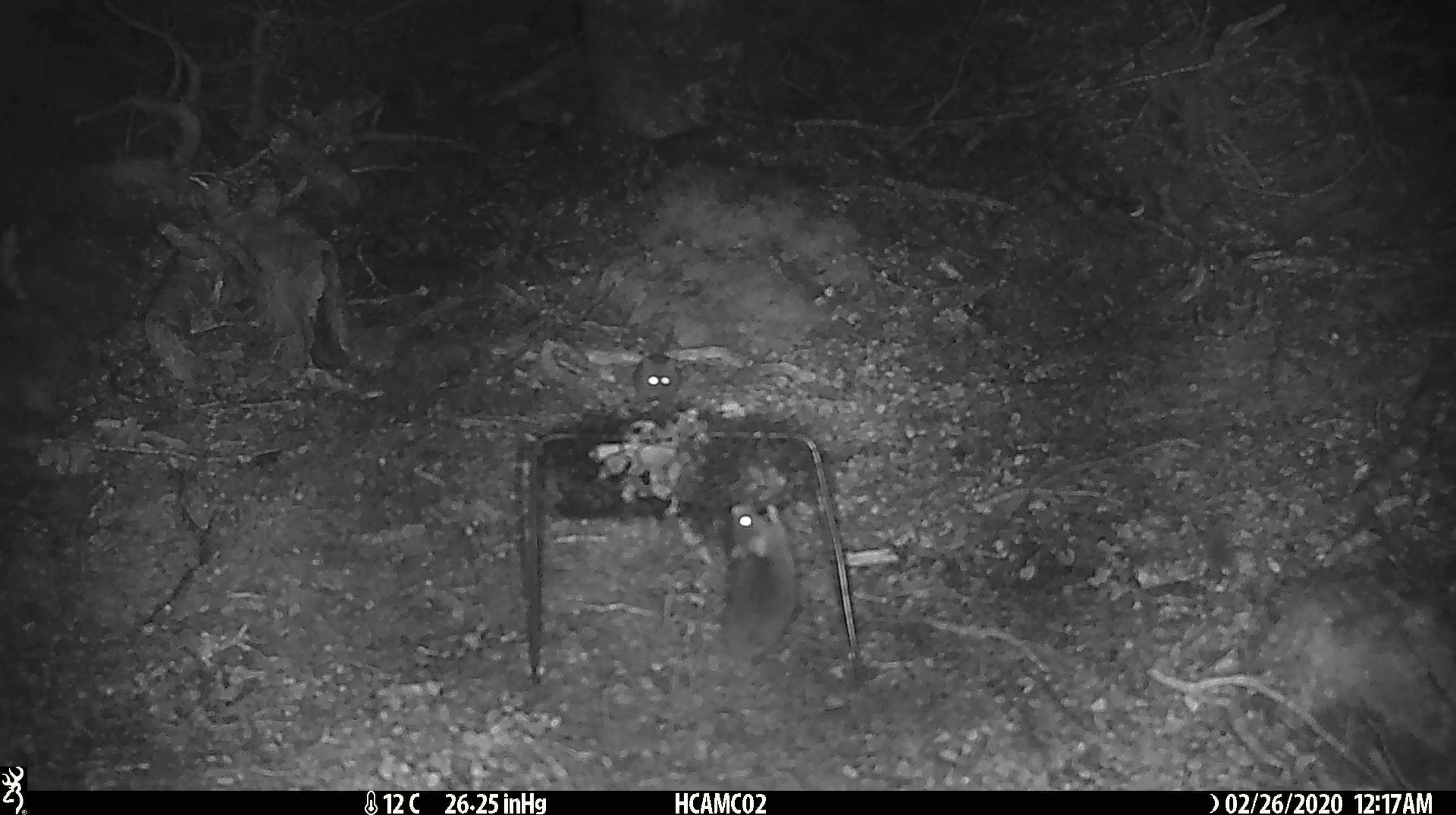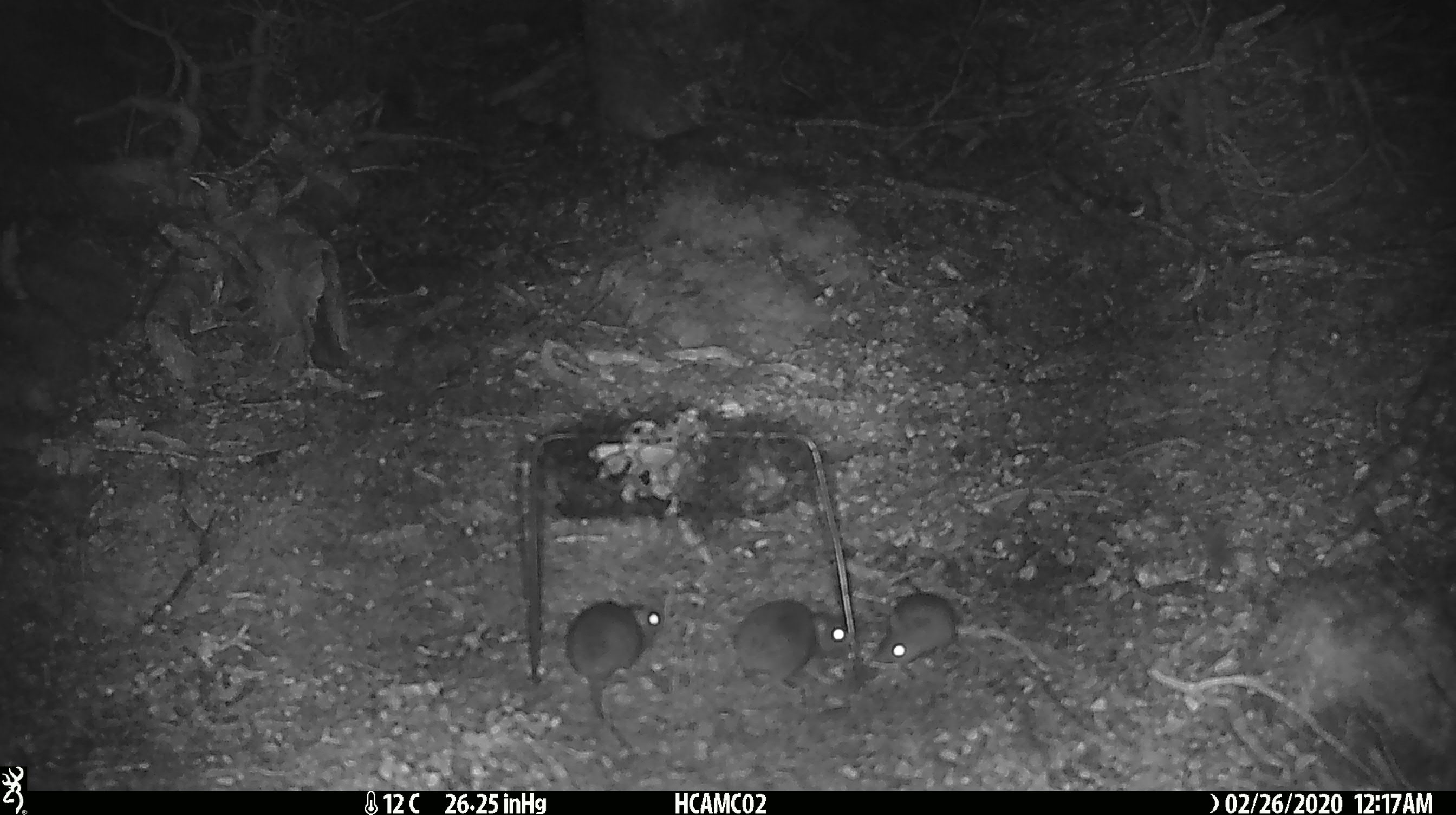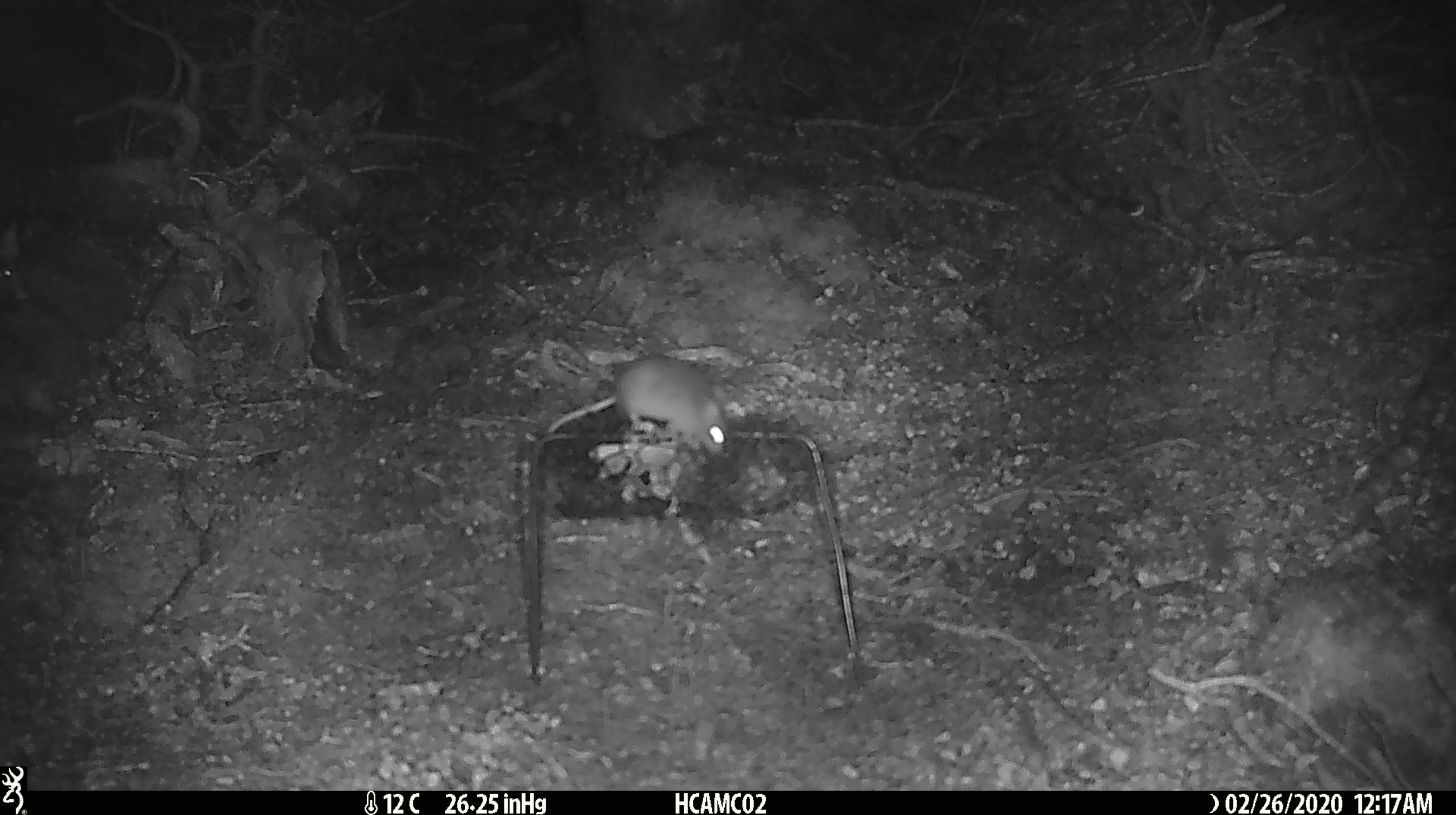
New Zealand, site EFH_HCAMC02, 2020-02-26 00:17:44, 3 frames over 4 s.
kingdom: Animalia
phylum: Chordata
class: Mammalia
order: Rodentia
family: Muridae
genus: Mus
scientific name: Mus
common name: mouse